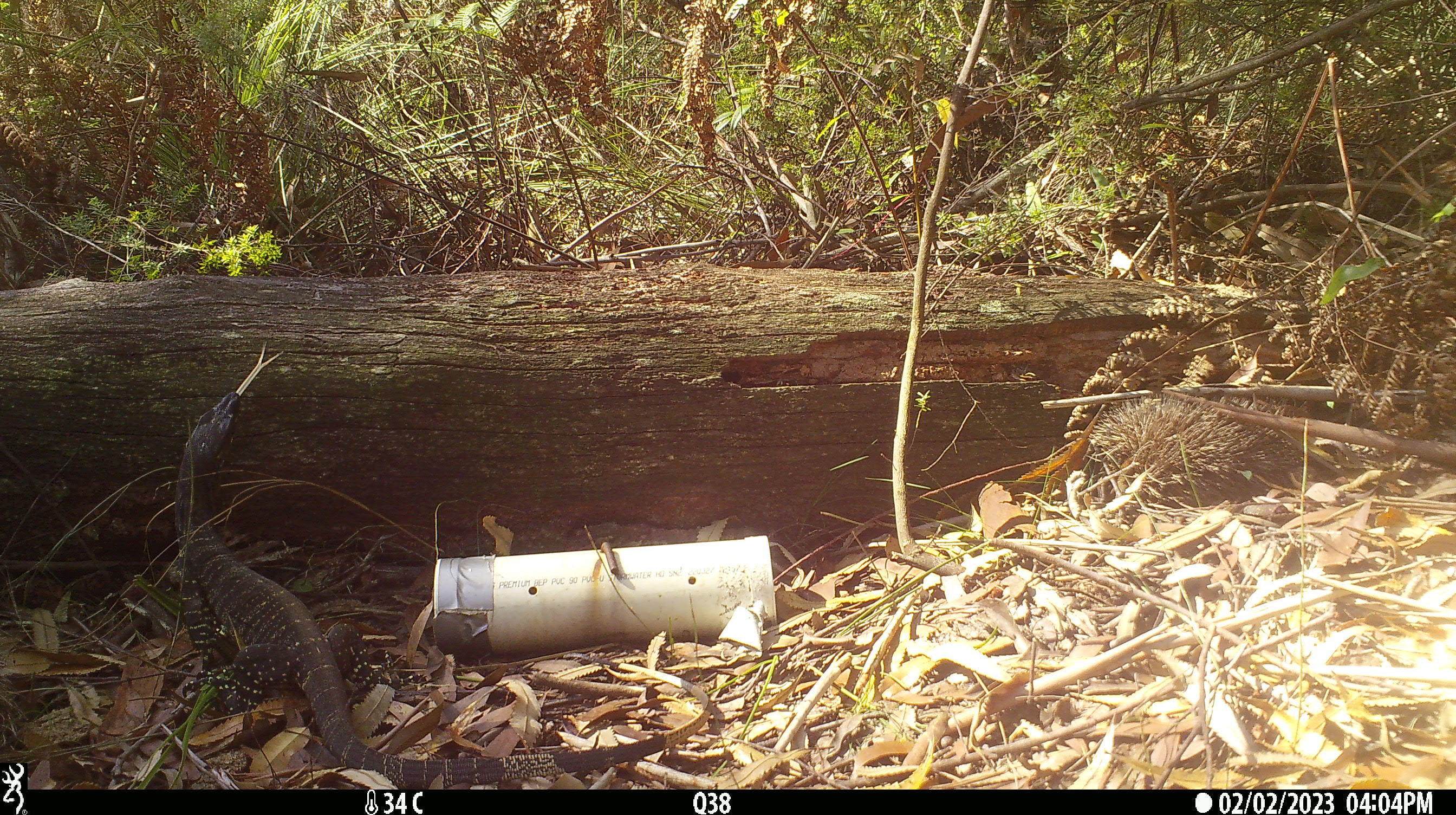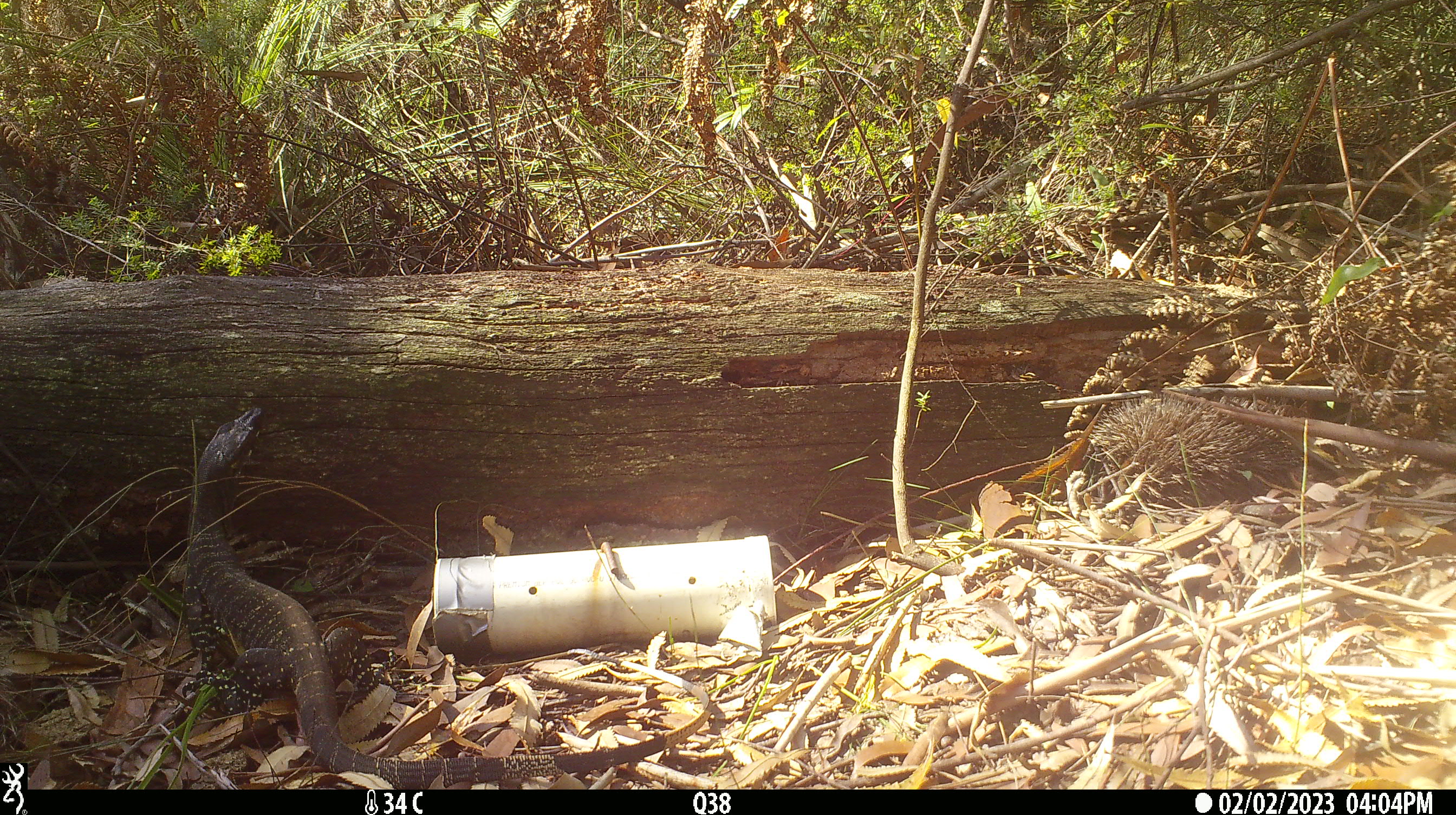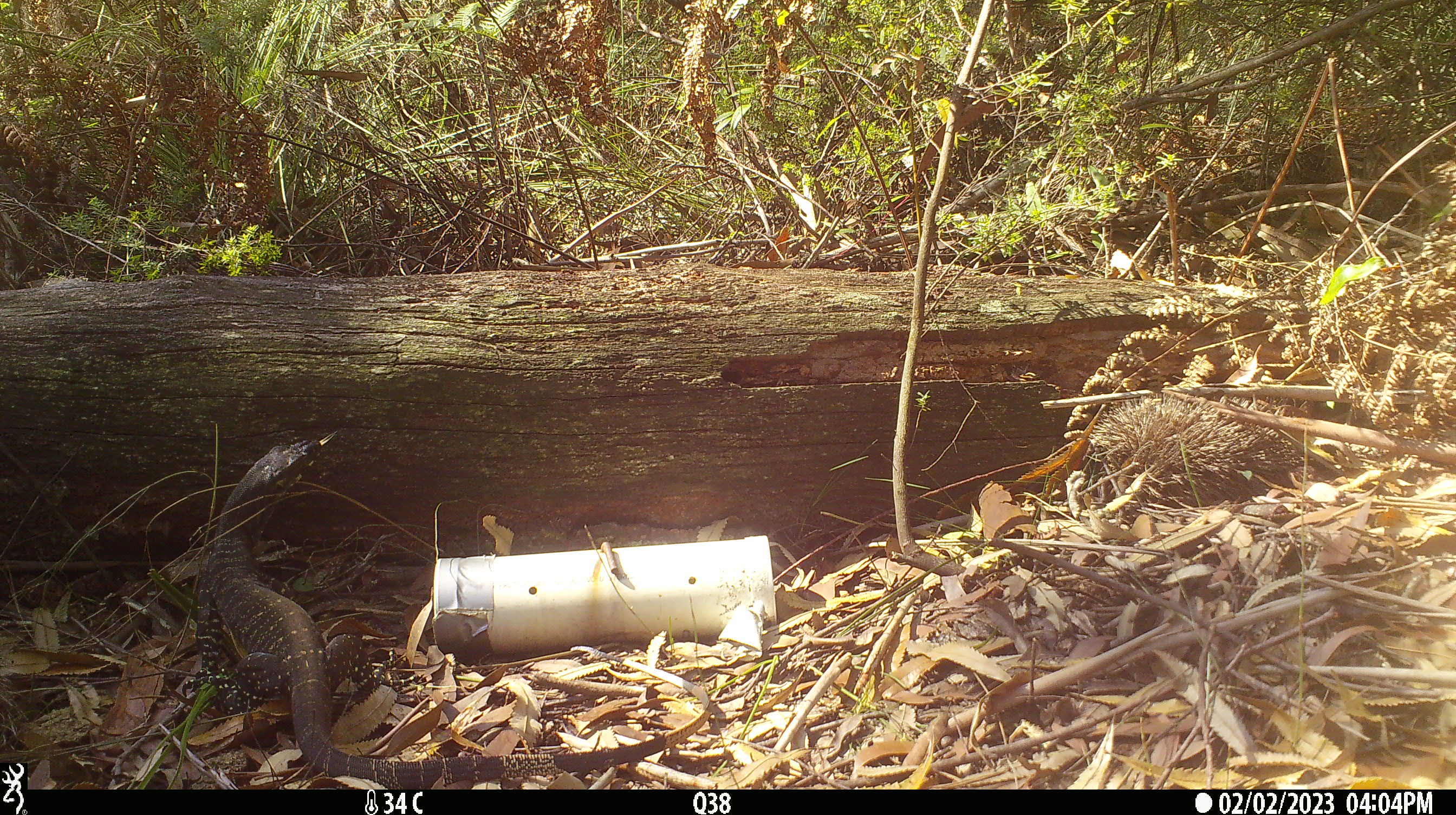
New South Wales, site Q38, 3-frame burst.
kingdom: Animalia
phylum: Chordata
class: Reptilia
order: Squamata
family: Varanidae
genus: Varanus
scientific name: Varanus varius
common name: lace monitor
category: goanna